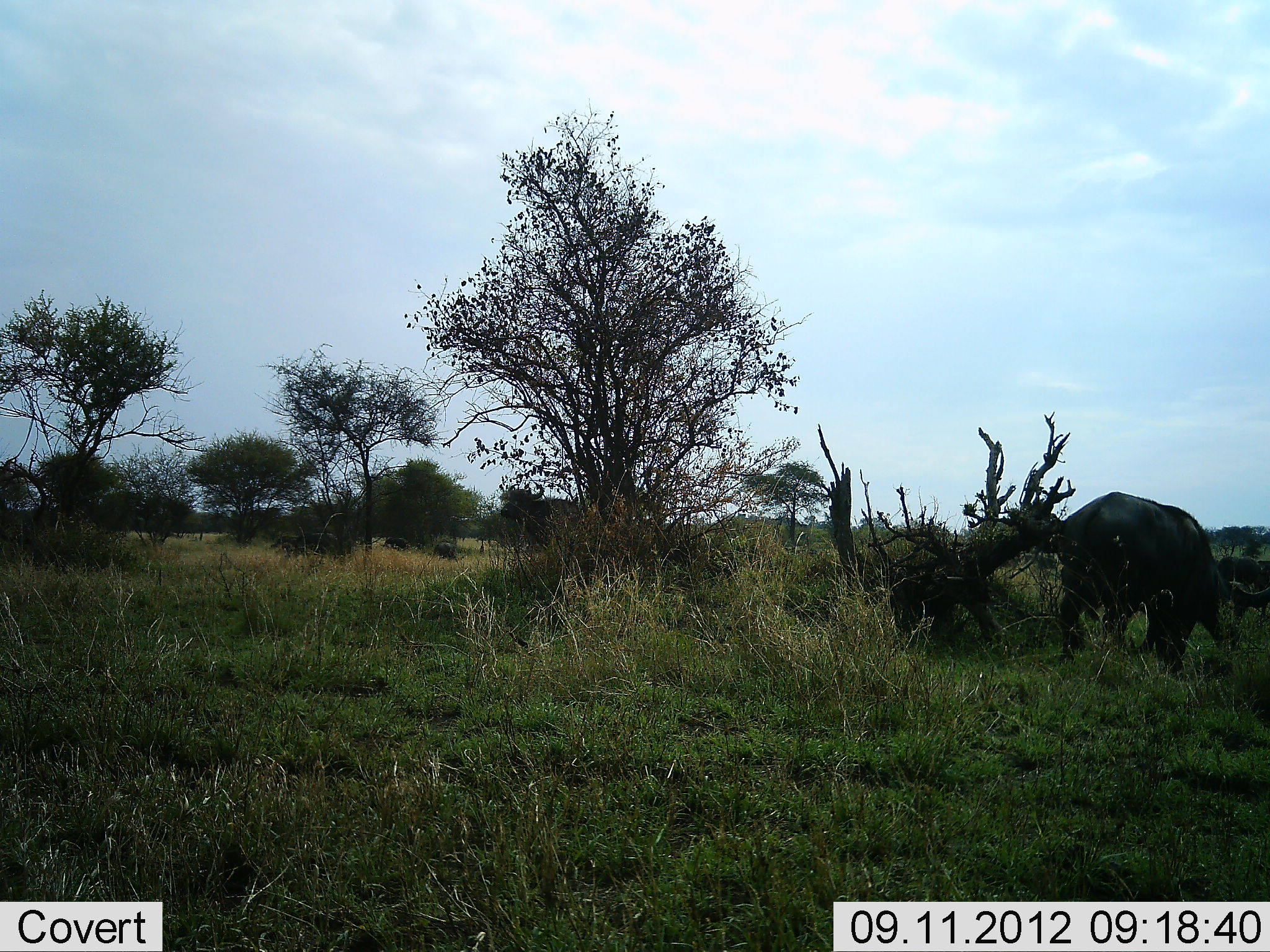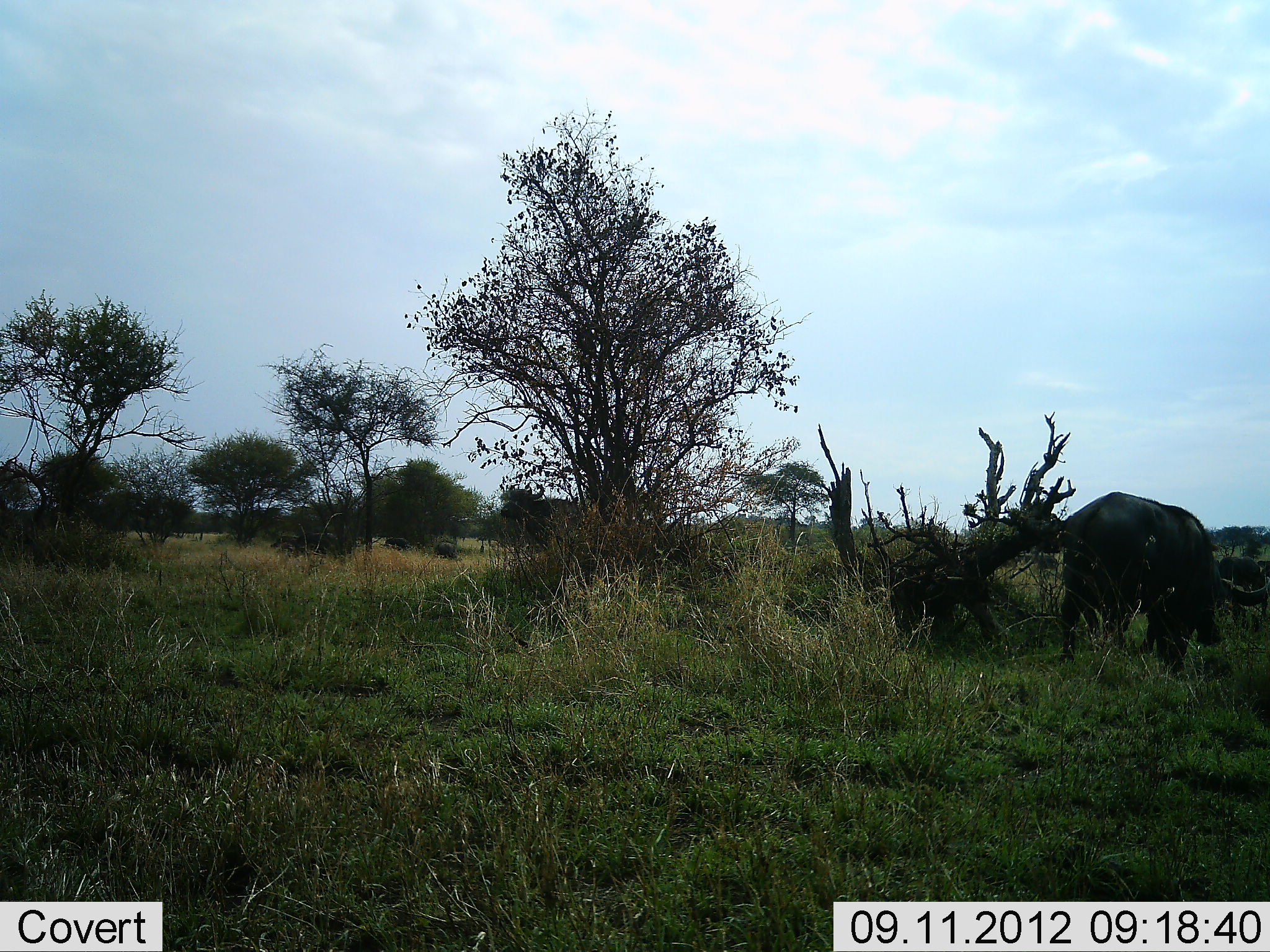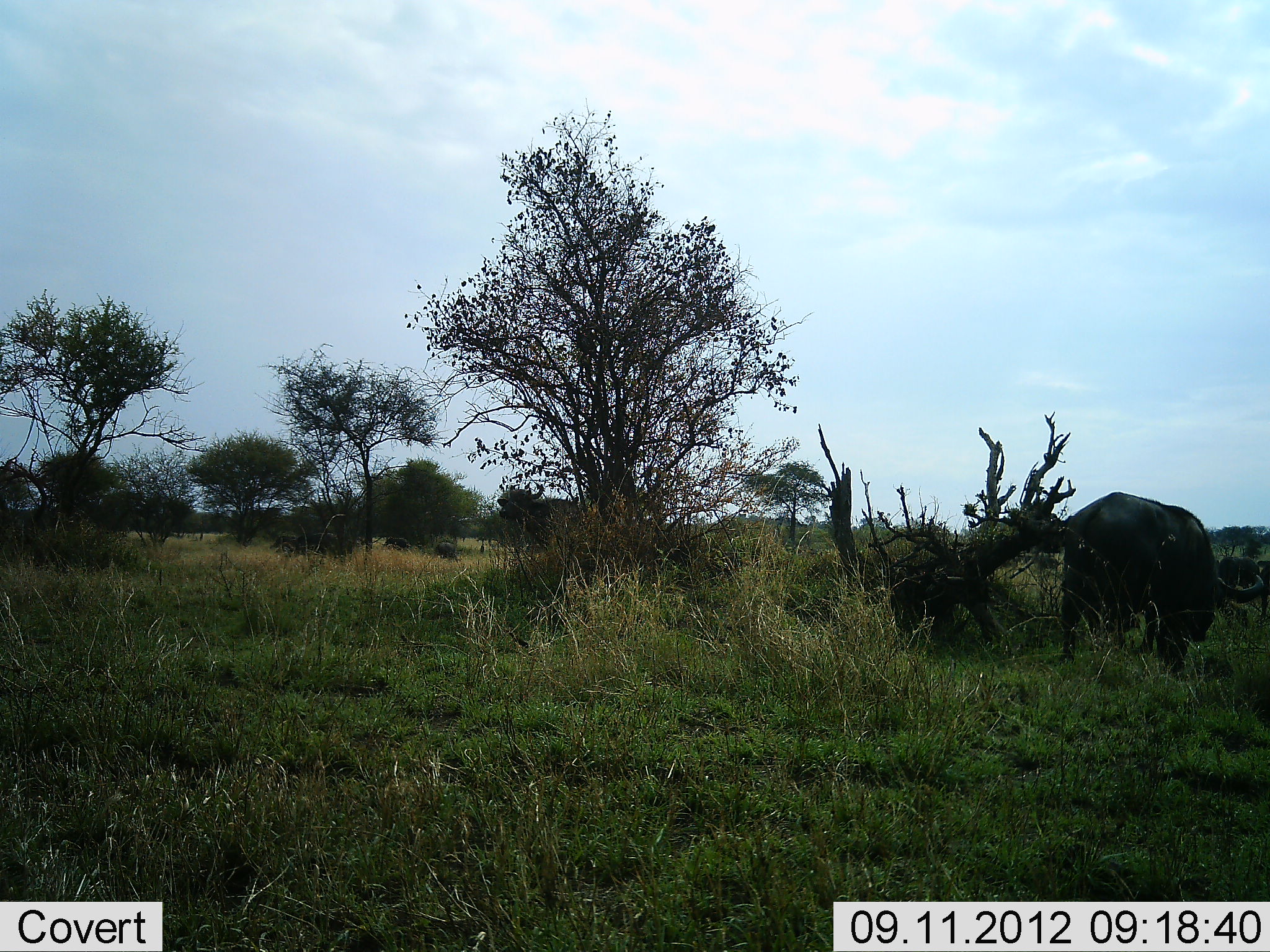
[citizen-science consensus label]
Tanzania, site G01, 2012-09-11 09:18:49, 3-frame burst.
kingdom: Animalia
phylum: Chordata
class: Mammalia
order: Artiodactyla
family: Bovidae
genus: Syncerus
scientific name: Syncerus caffer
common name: cape buffalo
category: buffalo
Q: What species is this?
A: Buffalo (cape buffalo) (Syncerus caffer).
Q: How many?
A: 2.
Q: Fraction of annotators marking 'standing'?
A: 40%.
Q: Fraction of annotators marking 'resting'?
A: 0%.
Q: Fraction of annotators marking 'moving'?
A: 10%.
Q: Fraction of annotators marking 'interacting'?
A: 0%.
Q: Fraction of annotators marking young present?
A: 0%.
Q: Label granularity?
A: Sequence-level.